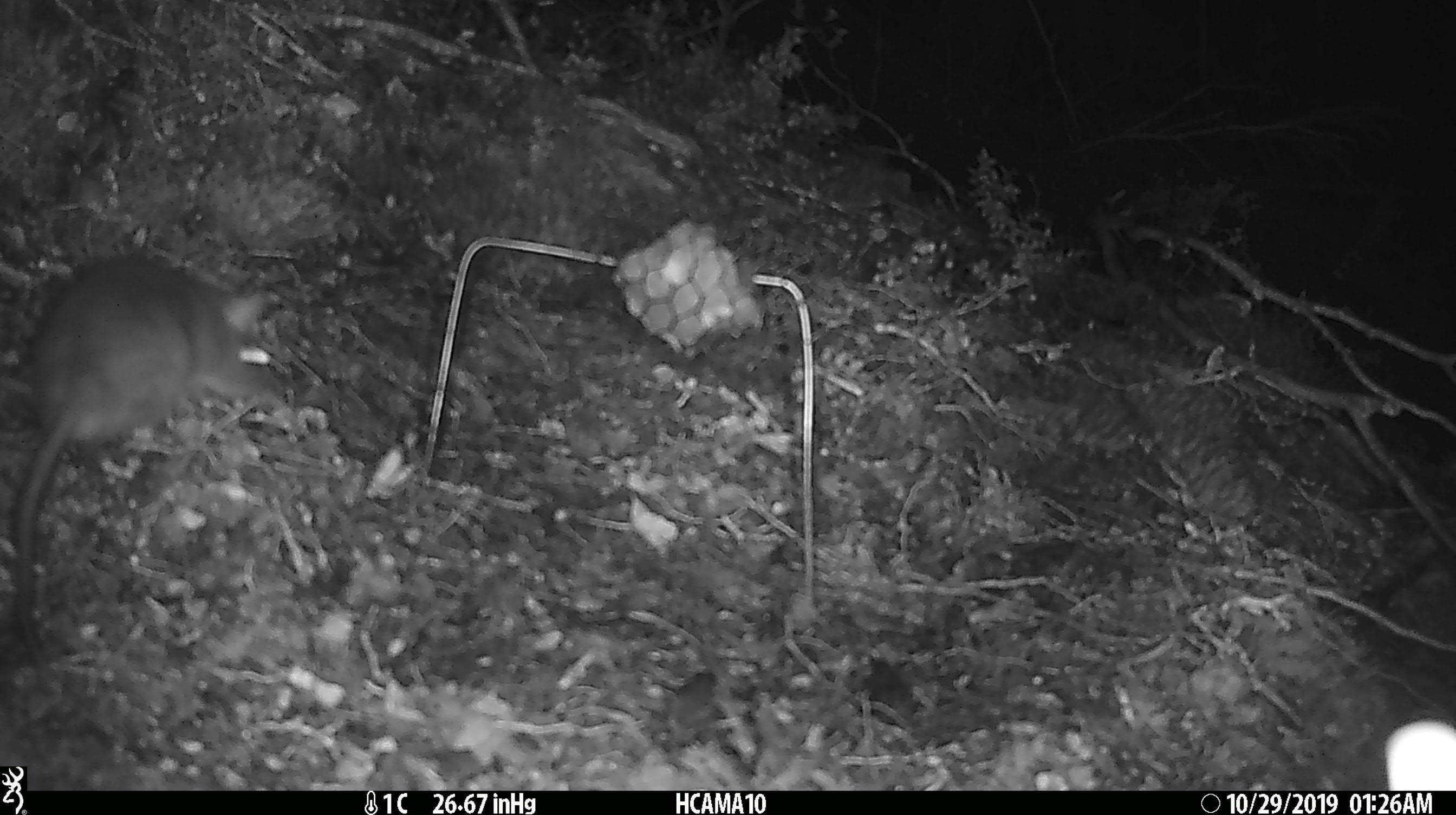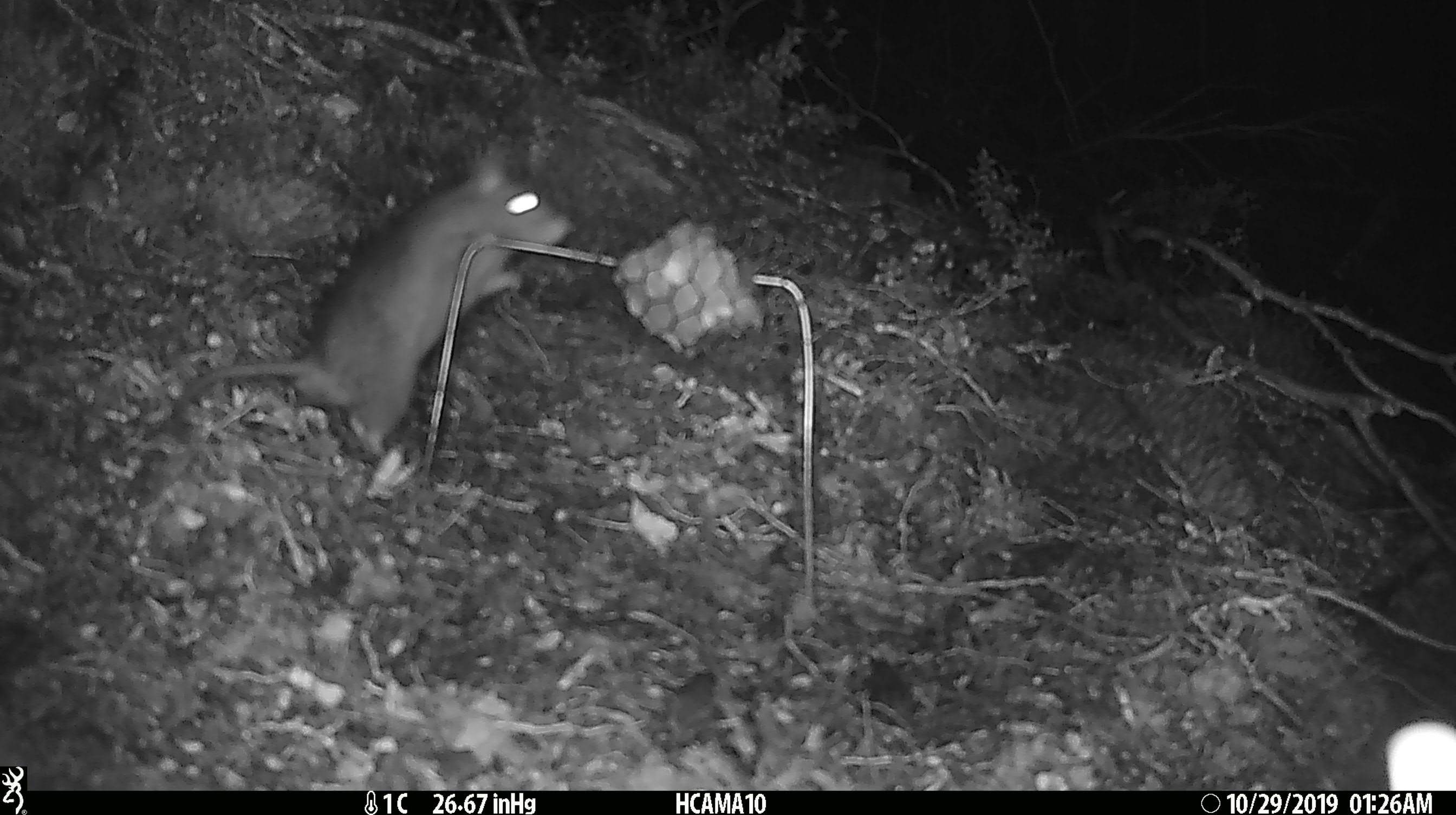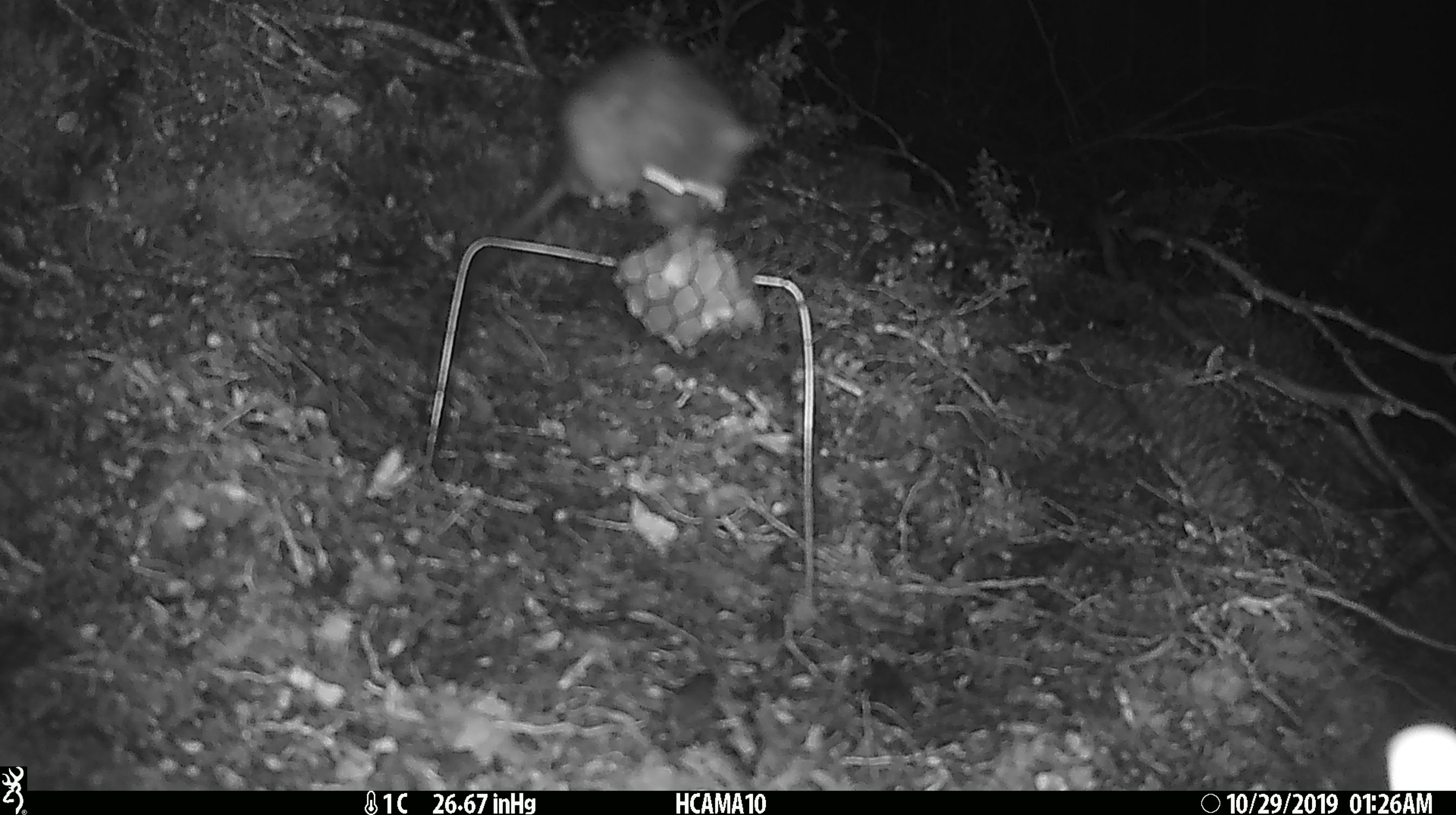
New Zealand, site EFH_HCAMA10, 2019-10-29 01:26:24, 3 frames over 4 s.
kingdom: Animalia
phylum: Chordata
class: Mammalia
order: Rodentia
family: Muridae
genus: Rattus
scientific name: Rattus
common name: rat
Rat (Rattus).